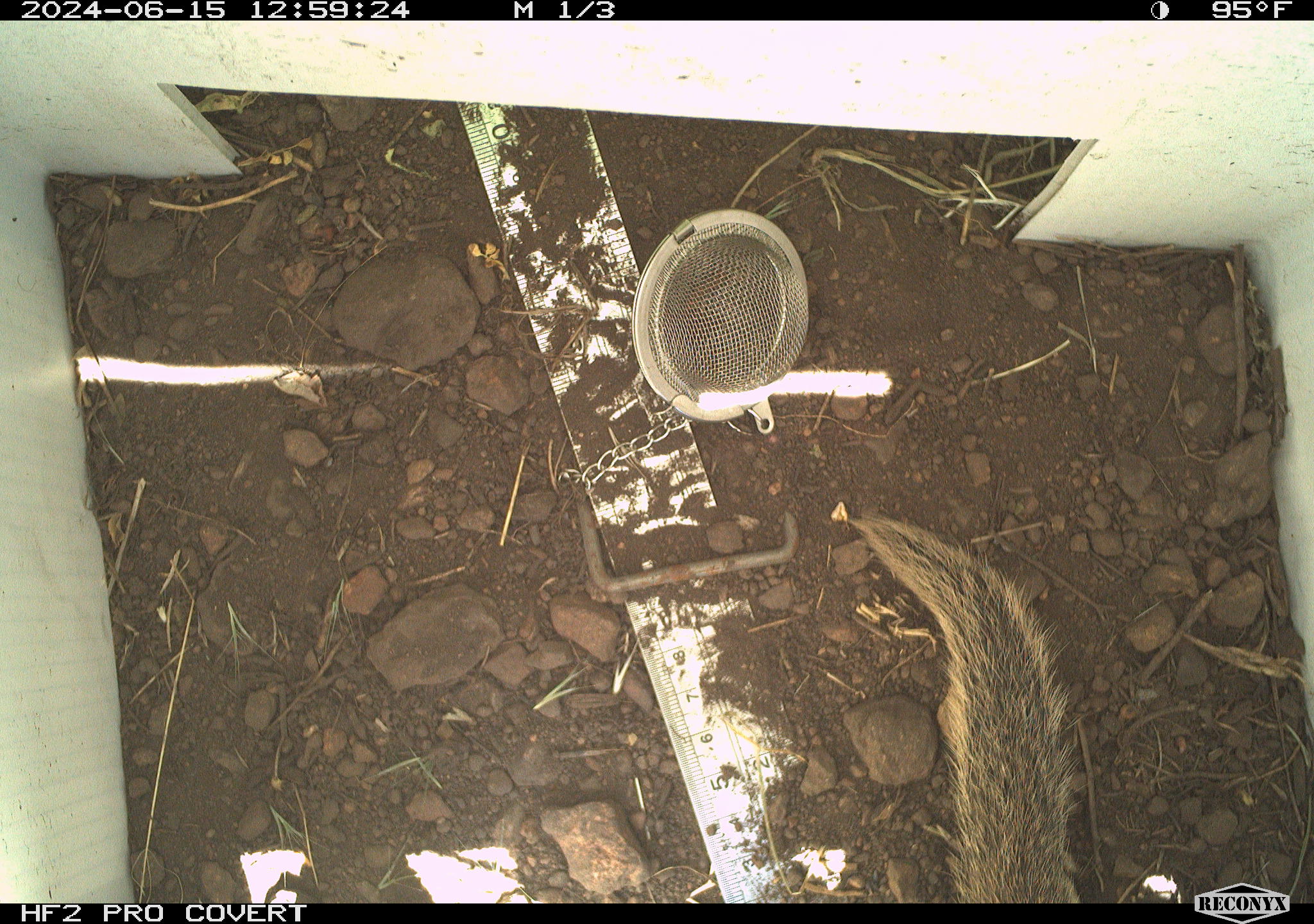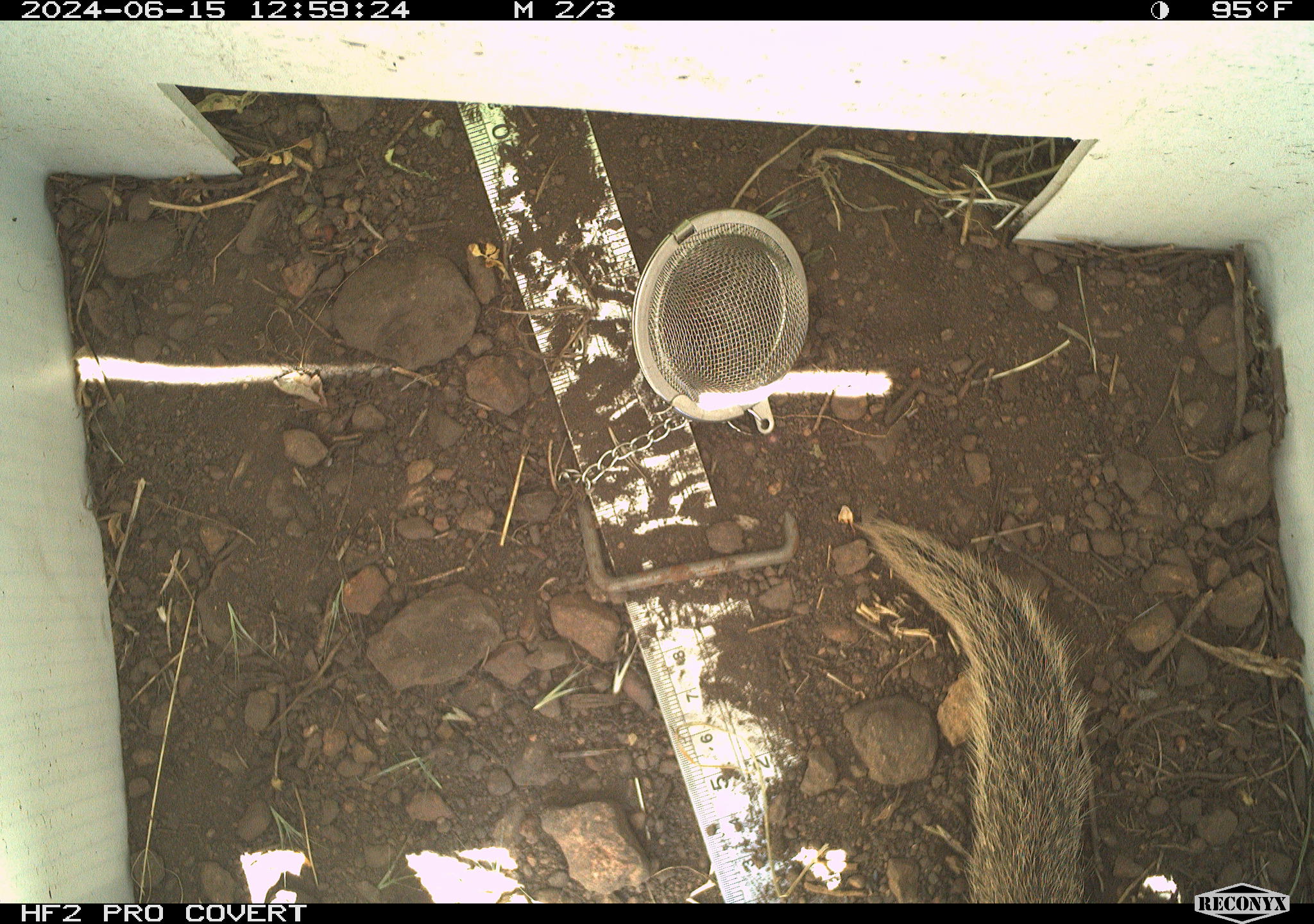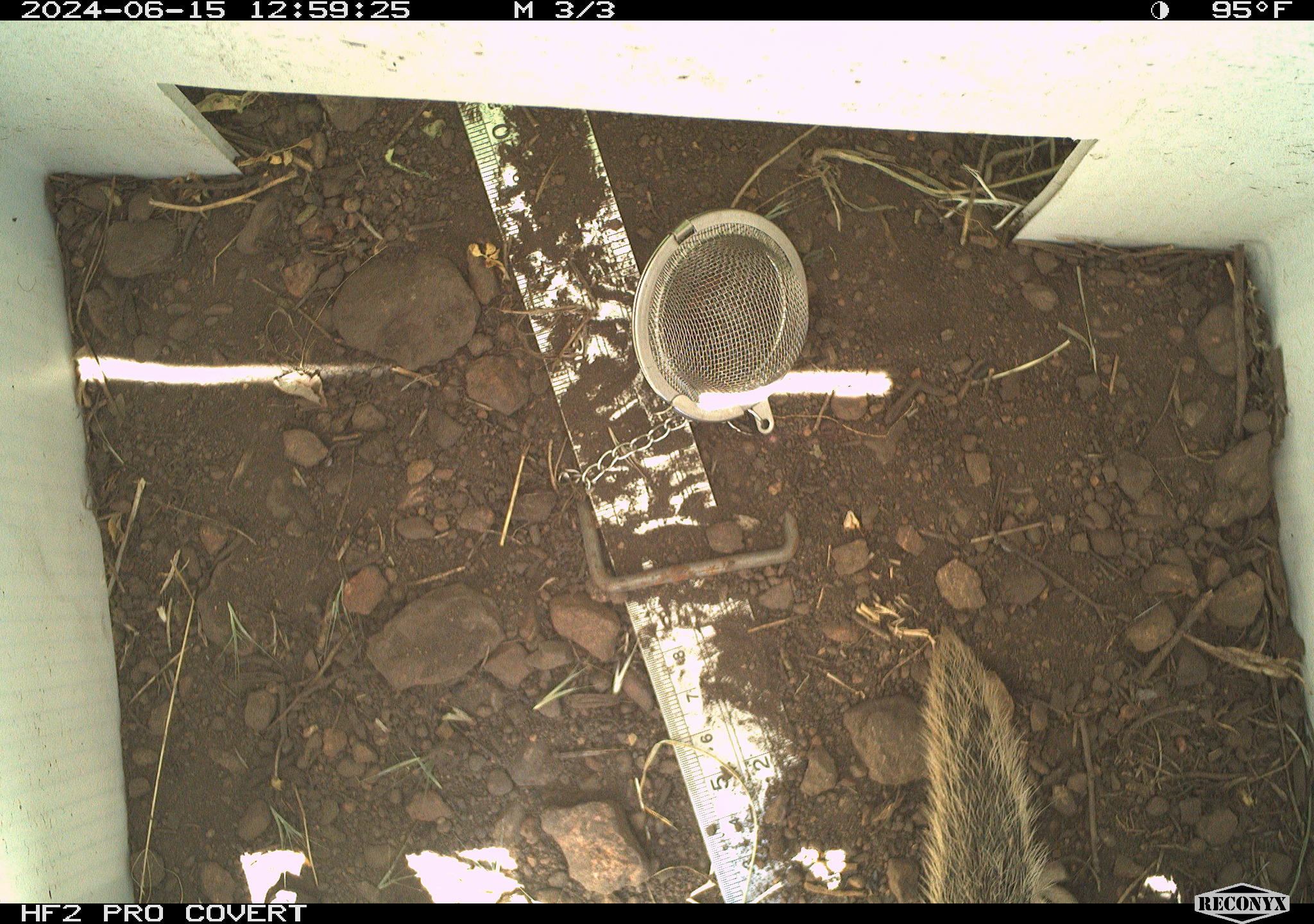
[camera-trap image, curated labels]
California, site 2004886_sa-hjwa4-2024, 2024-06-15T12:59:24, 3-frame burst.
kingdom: Animalia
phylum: Chordata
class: Mammalia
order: Rodentia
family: Sciuridae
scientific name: Sciuridae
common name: squirrels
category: sciuridae family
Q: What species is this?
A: Sciuridae family (squirrels) (Sciuridae).